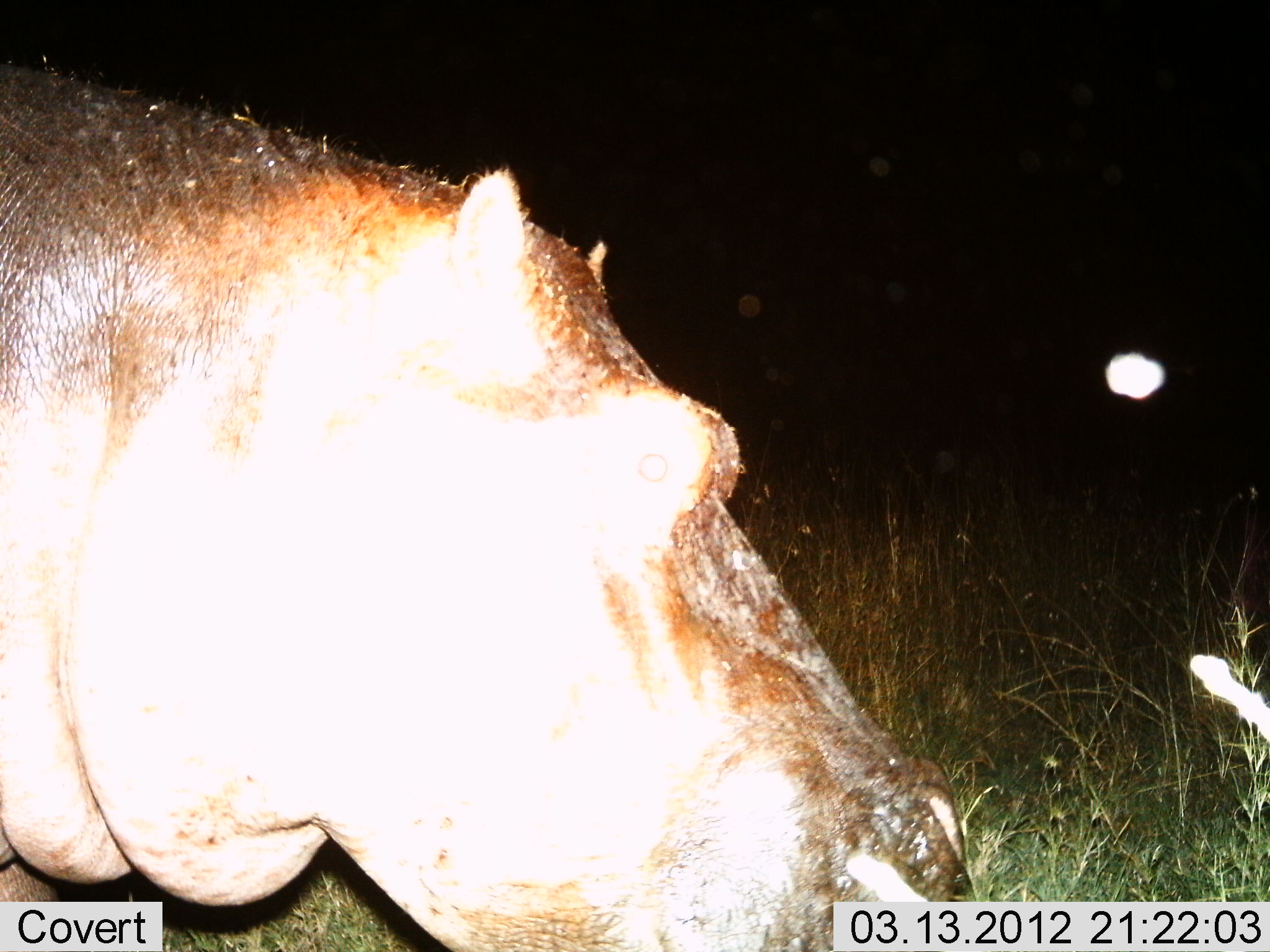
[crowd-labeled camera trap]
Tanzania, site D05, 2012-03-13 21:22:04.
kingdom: Animalia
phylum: Chordata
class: Mammalia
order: Artiodactyla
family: Hippopotamidae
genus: Hippopotamus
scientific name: Hippopotamus amphibius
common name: hippopotamus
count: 1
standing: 69%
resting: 0%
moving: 38%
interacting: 0%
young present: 0%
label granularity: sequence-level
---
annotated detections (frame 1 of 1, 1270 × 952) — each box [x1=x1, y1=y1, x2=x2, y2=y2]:
animal: [x1=1, y1=63, x2=973, y2=952]